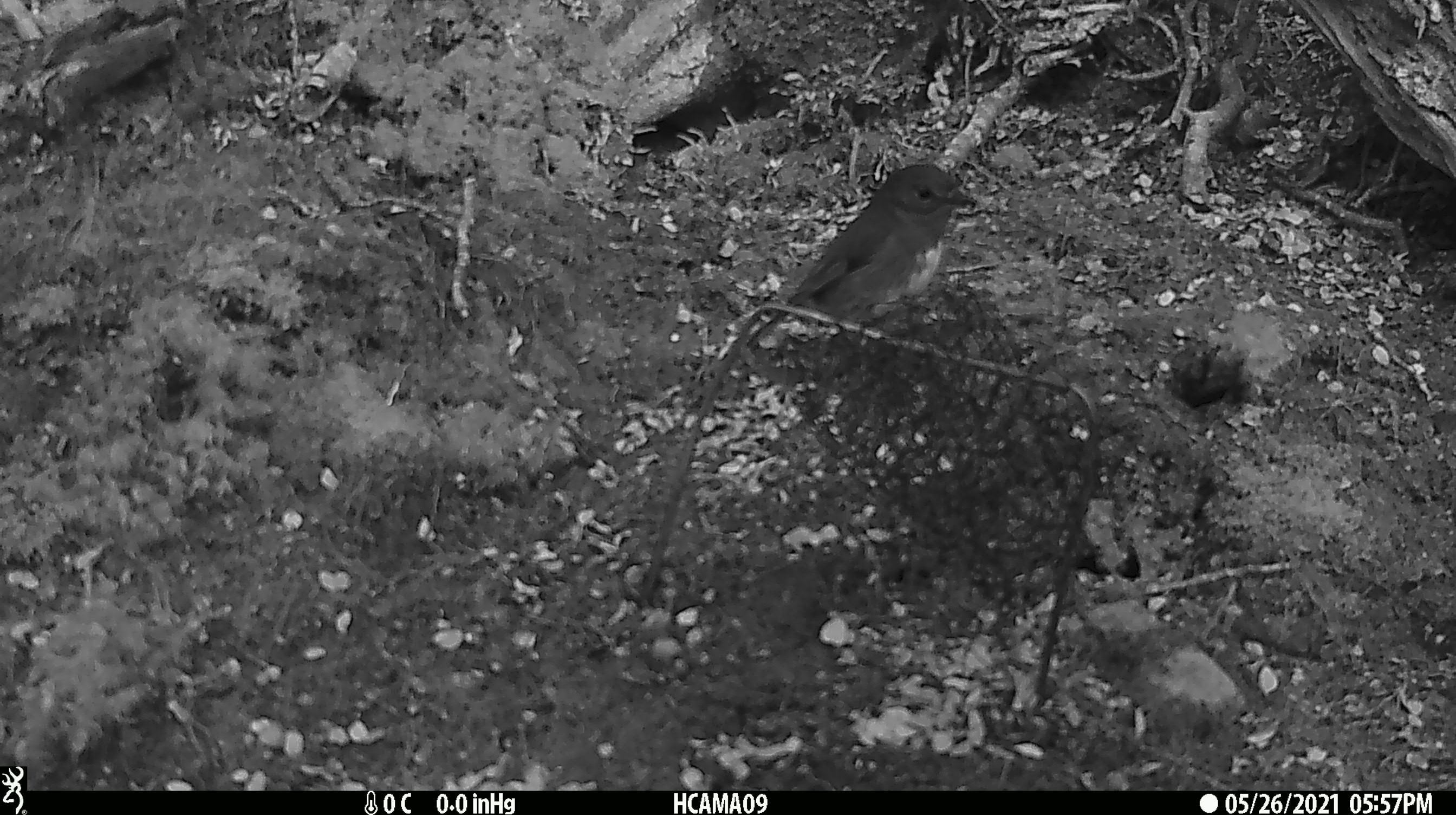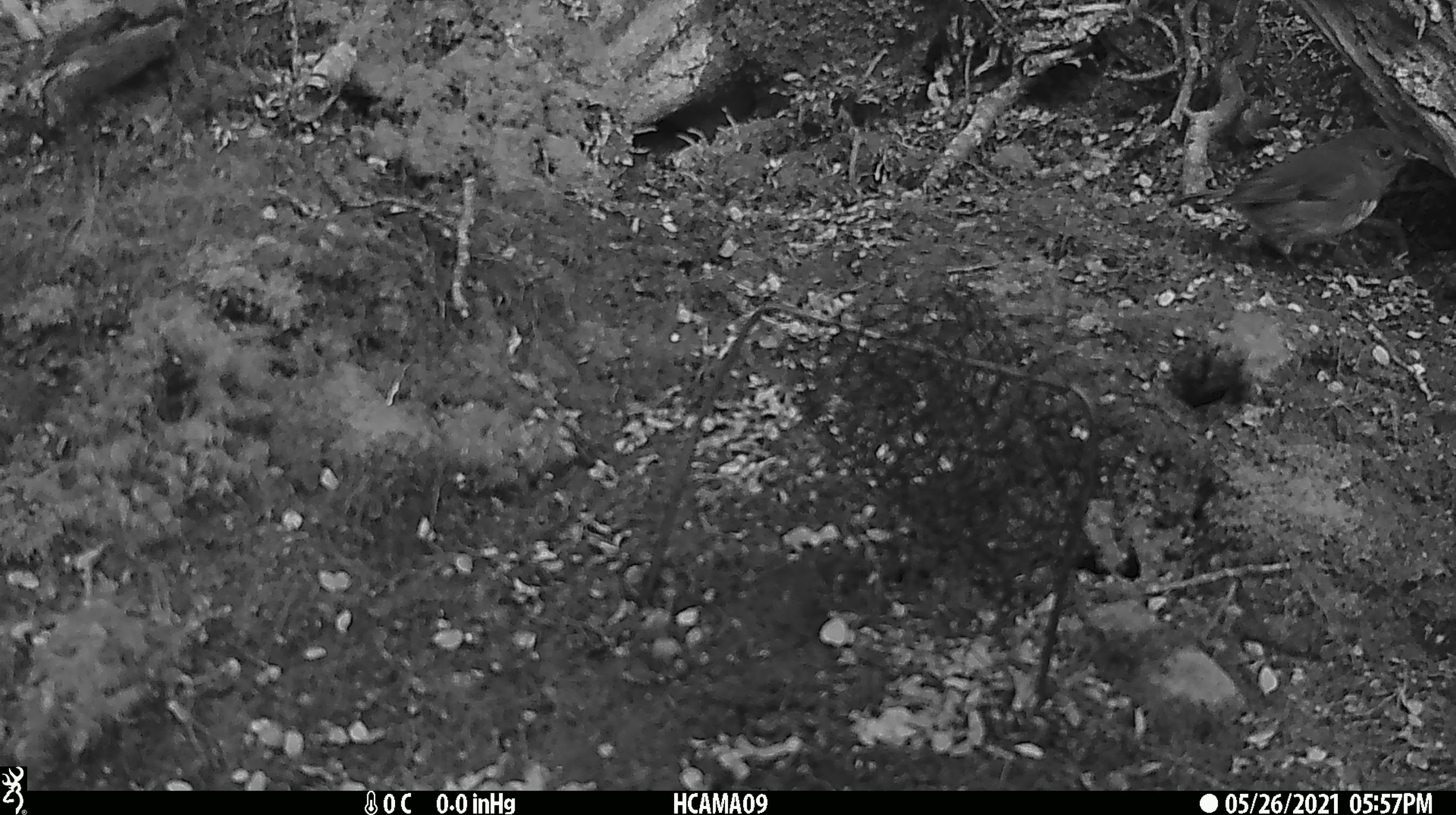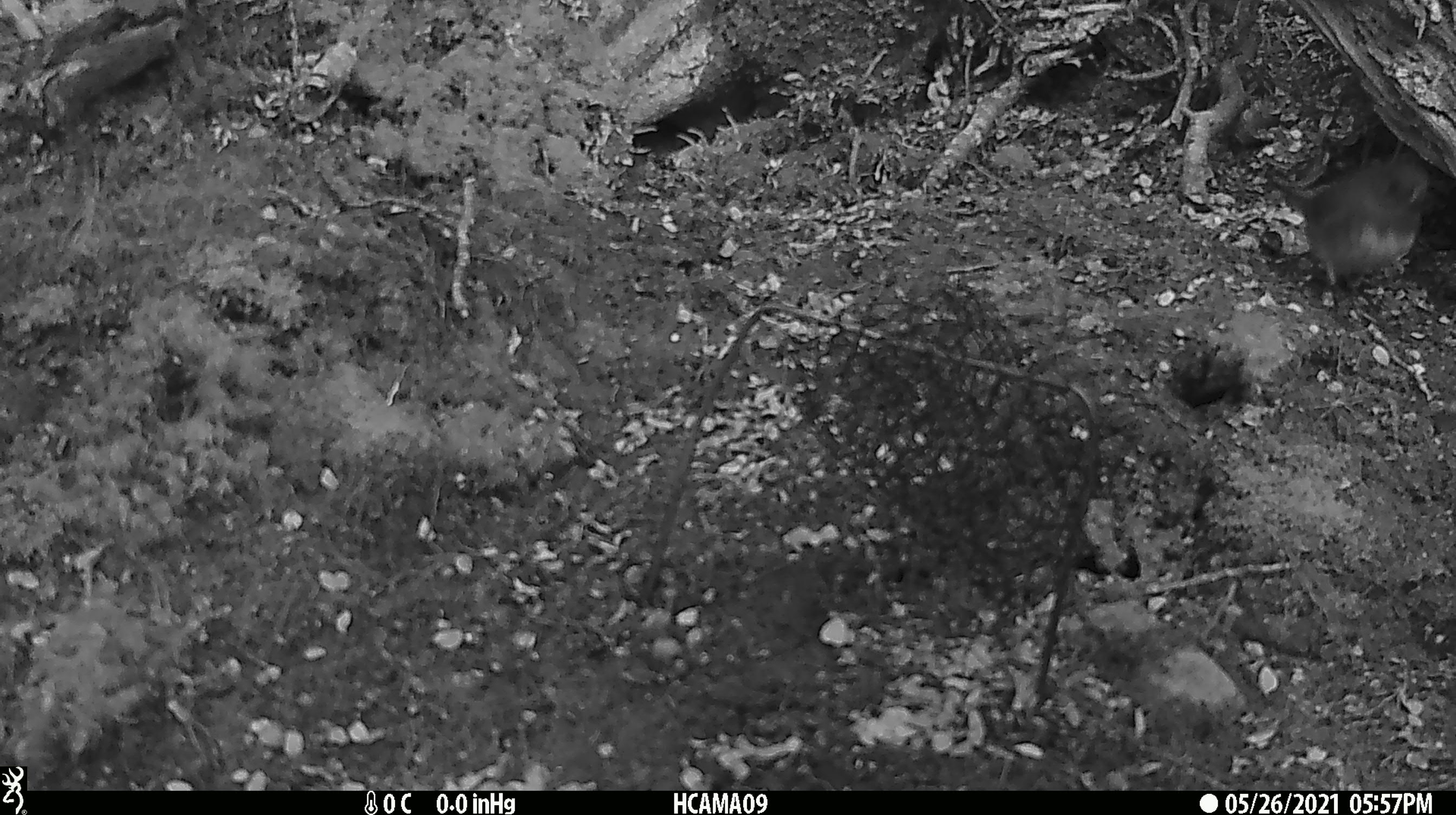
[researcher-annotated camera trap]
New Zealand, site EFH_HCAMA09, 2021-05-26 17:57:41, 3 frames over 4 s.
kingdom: Animalia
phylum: Chordata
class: Aves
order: Passeriformes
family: Petroicidae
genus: Petroica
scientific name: Petroica australis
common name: new zealand robin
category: robin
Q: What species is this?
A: Robin (new zealand robin) (Petroica australis).